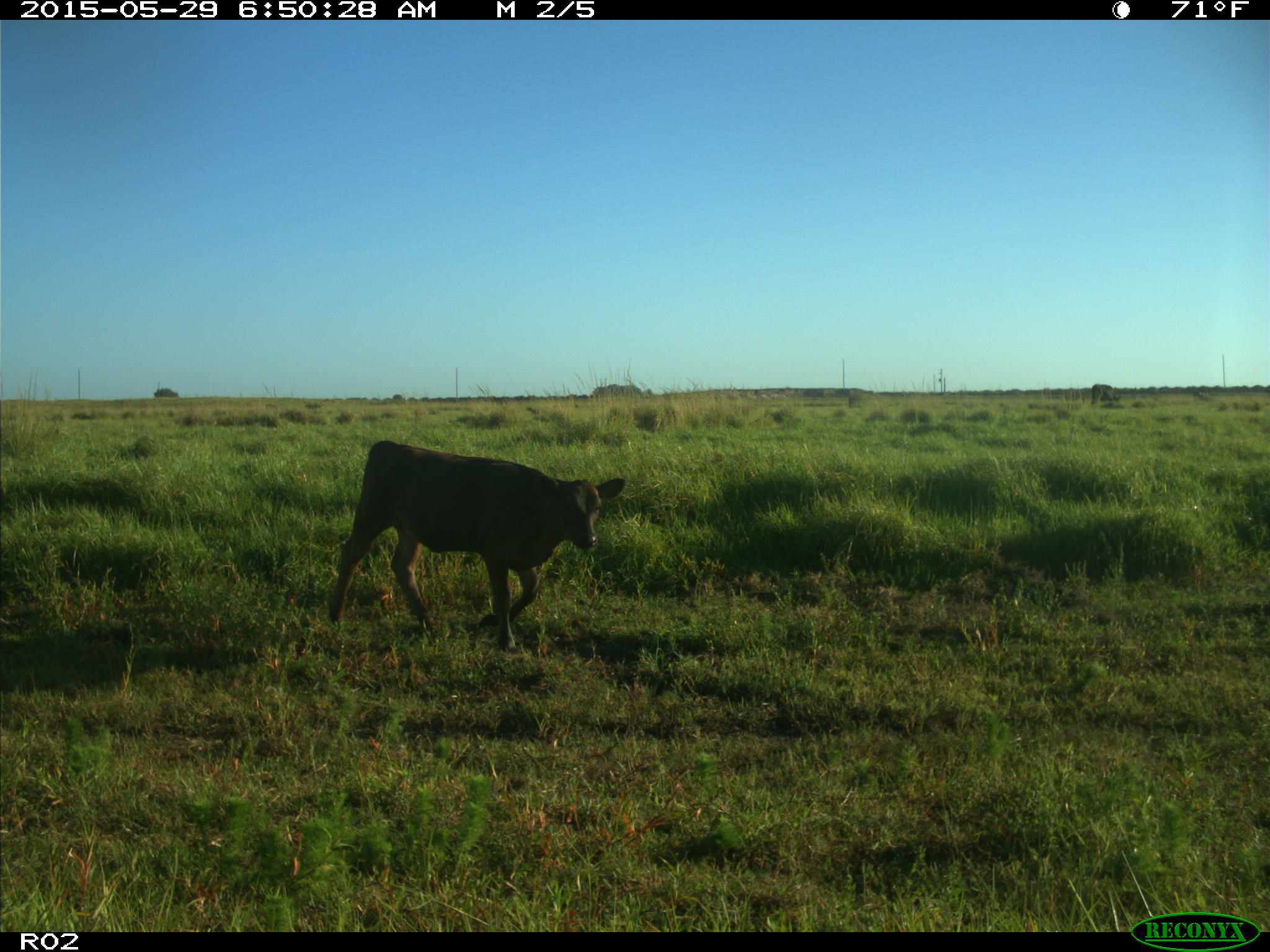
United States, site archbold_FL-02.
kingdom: Animalia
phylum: Chordata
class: Mammalia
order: Artiodactyla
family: Bovidae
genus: Bos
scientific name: Bos taurus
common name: domestic cow